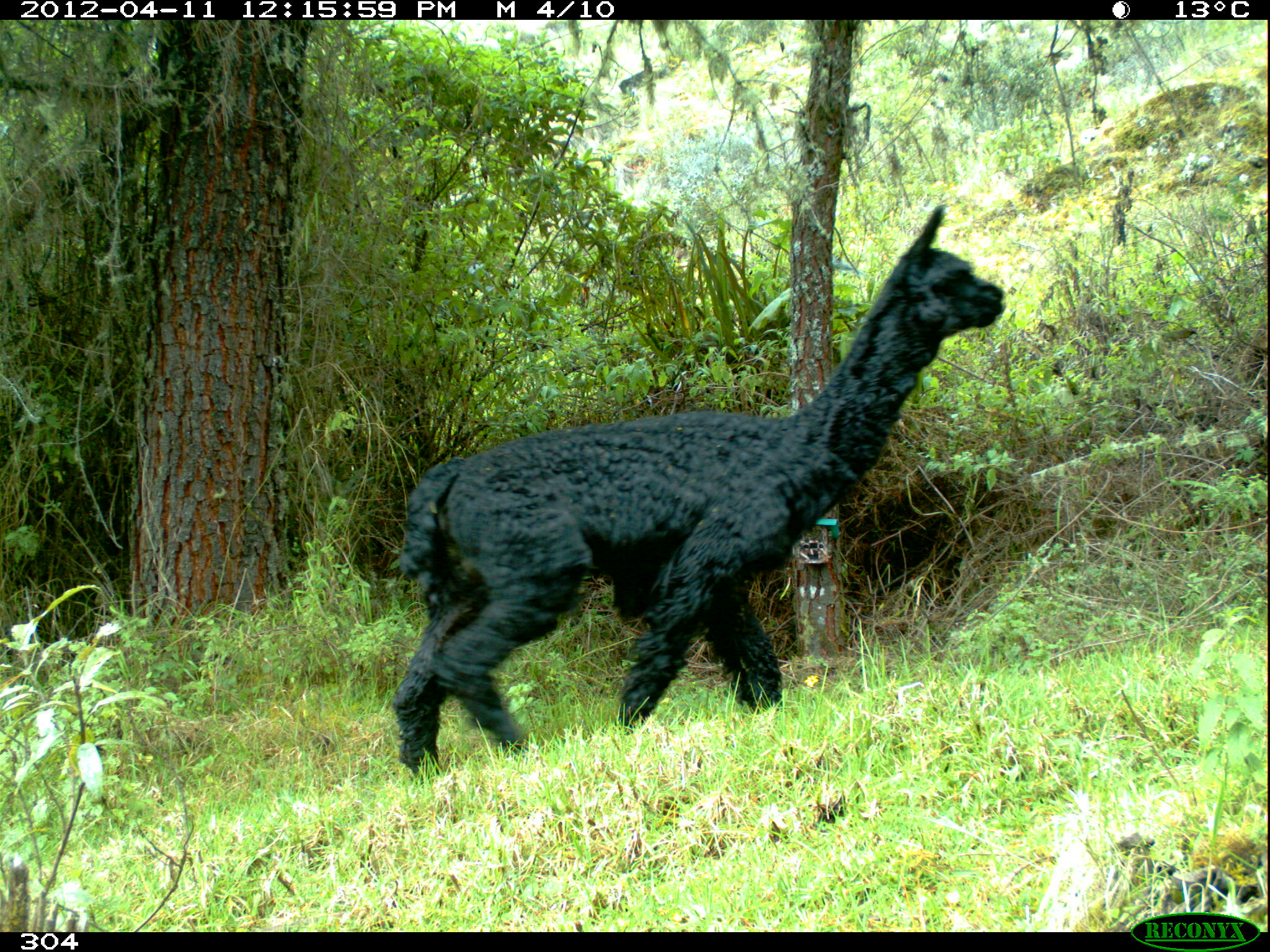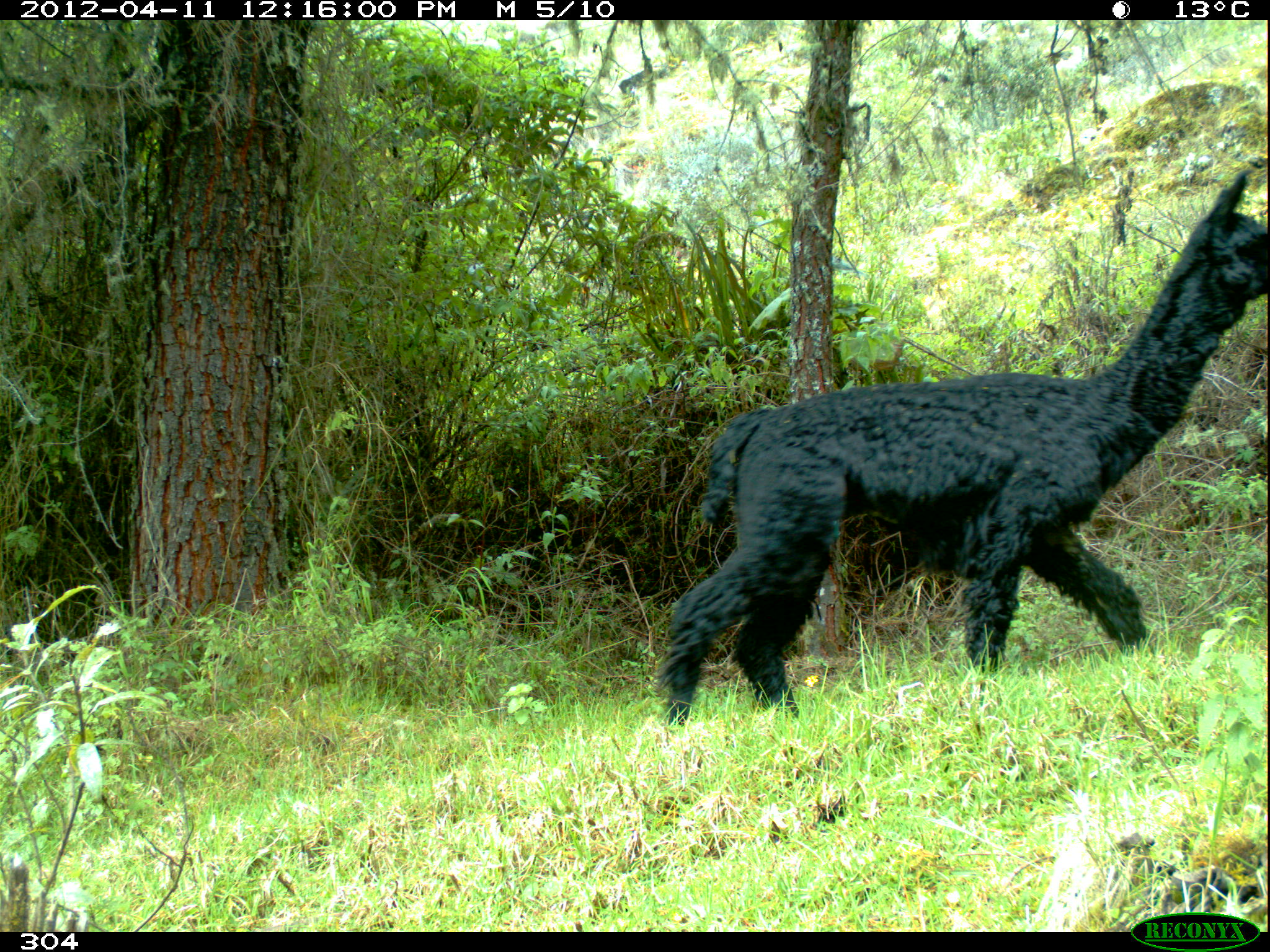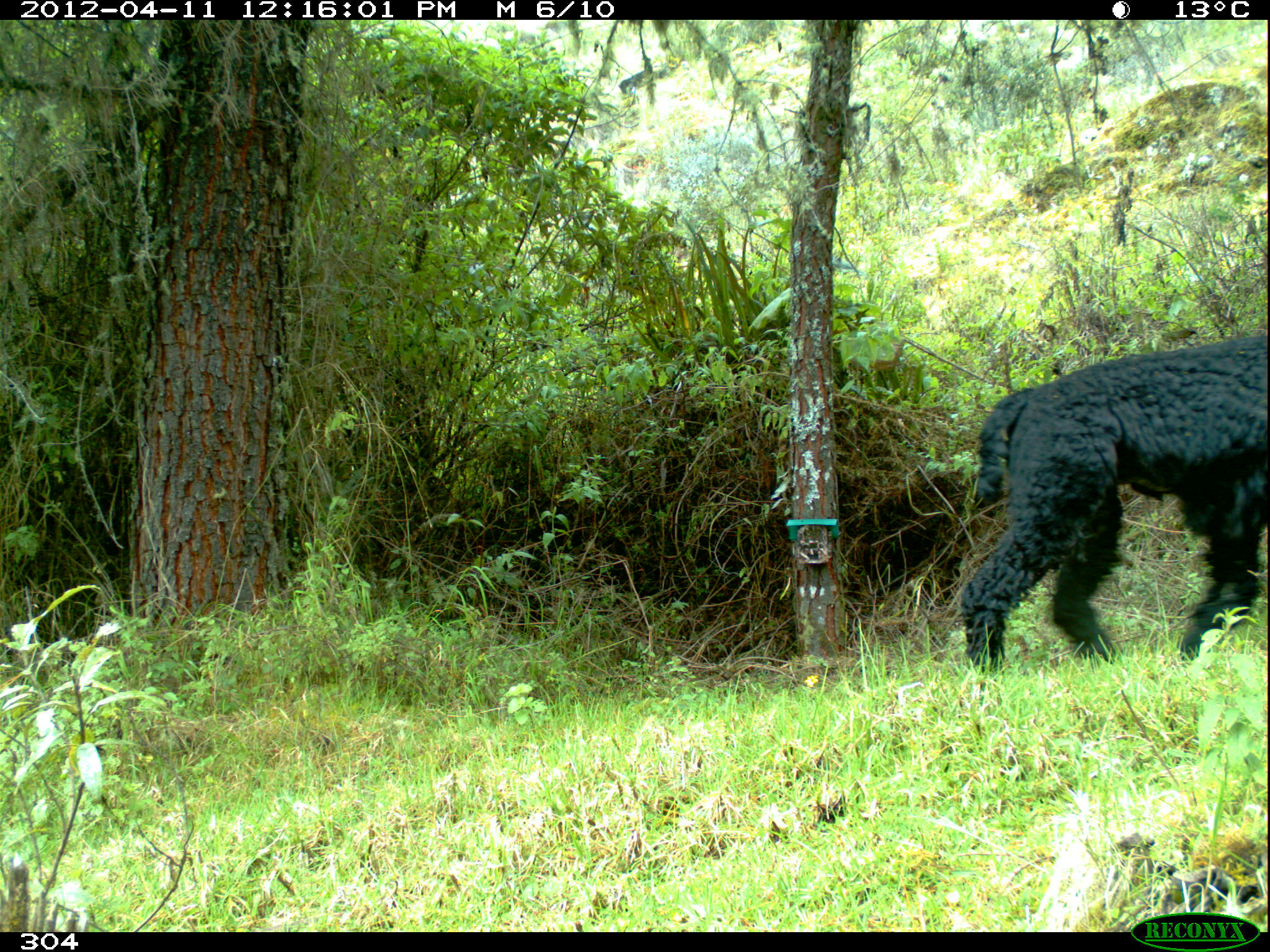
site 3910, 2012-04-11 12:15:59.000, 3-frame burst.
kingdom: Animalia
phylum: Chordata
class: Mammalia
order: Artiodactyla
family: Camelidae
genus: Vicugna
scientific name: Vicugna pacos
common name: alpaca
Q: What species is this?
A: Vicugna pacos (alpaca).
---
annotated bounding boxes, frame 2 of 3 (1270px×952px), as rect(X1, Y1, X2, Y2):
vicugna pacos: rect(655, 164, 1270, 727)